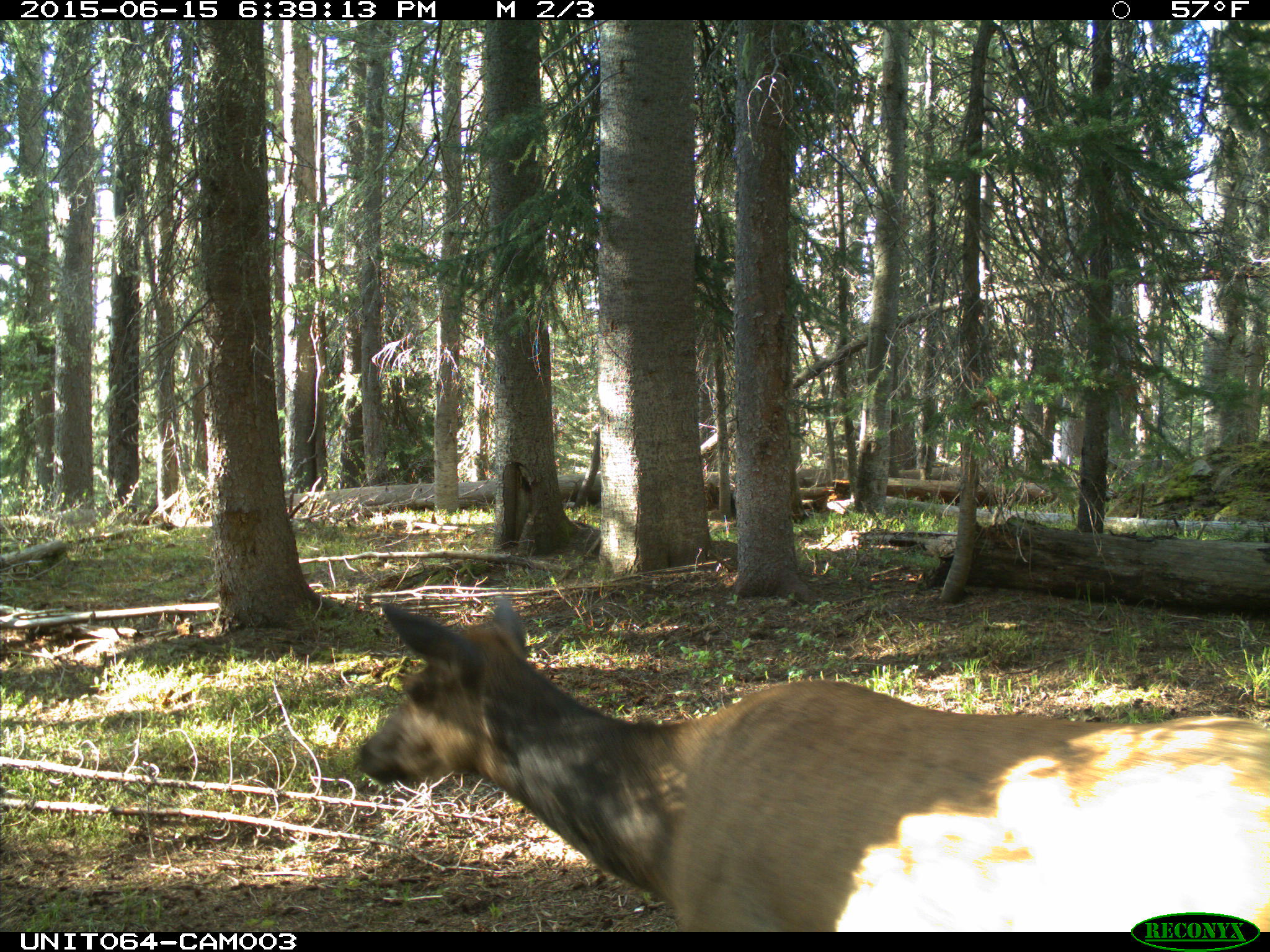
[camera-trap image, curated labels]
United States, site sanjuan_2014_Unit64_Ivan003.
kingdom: Animalia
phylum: Chordata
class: Mammalia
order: Artiodactyla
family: Cervidae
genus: Cervus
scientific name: Cervus elaphus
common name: red deer